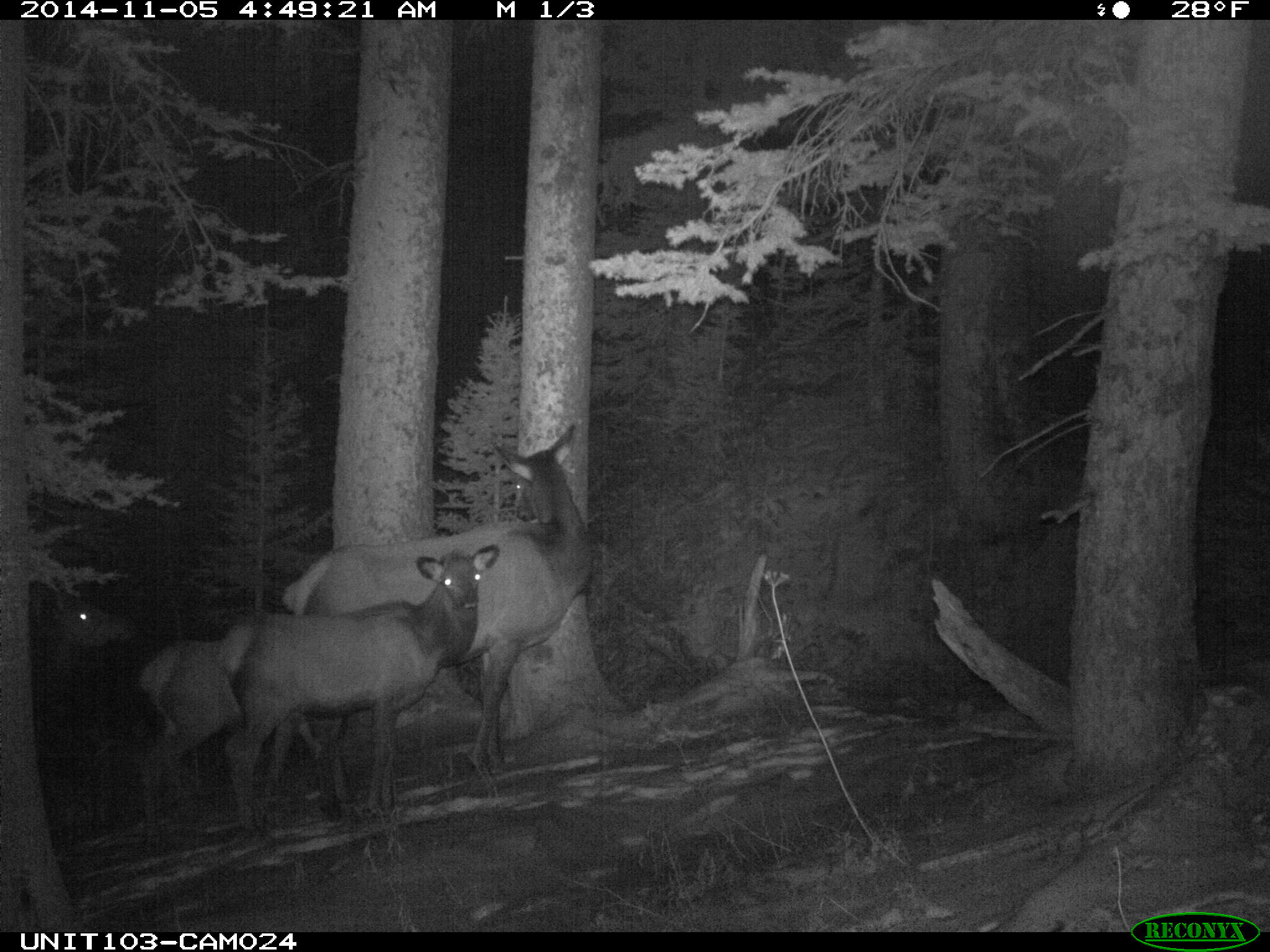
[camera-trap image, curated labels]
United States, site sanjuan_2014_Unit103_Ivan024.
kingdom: Animalia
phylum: Chordata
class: Mammalia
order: Artiodactyla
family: Cervidae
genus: Cervus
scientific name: Cervus elaphus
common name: red deer